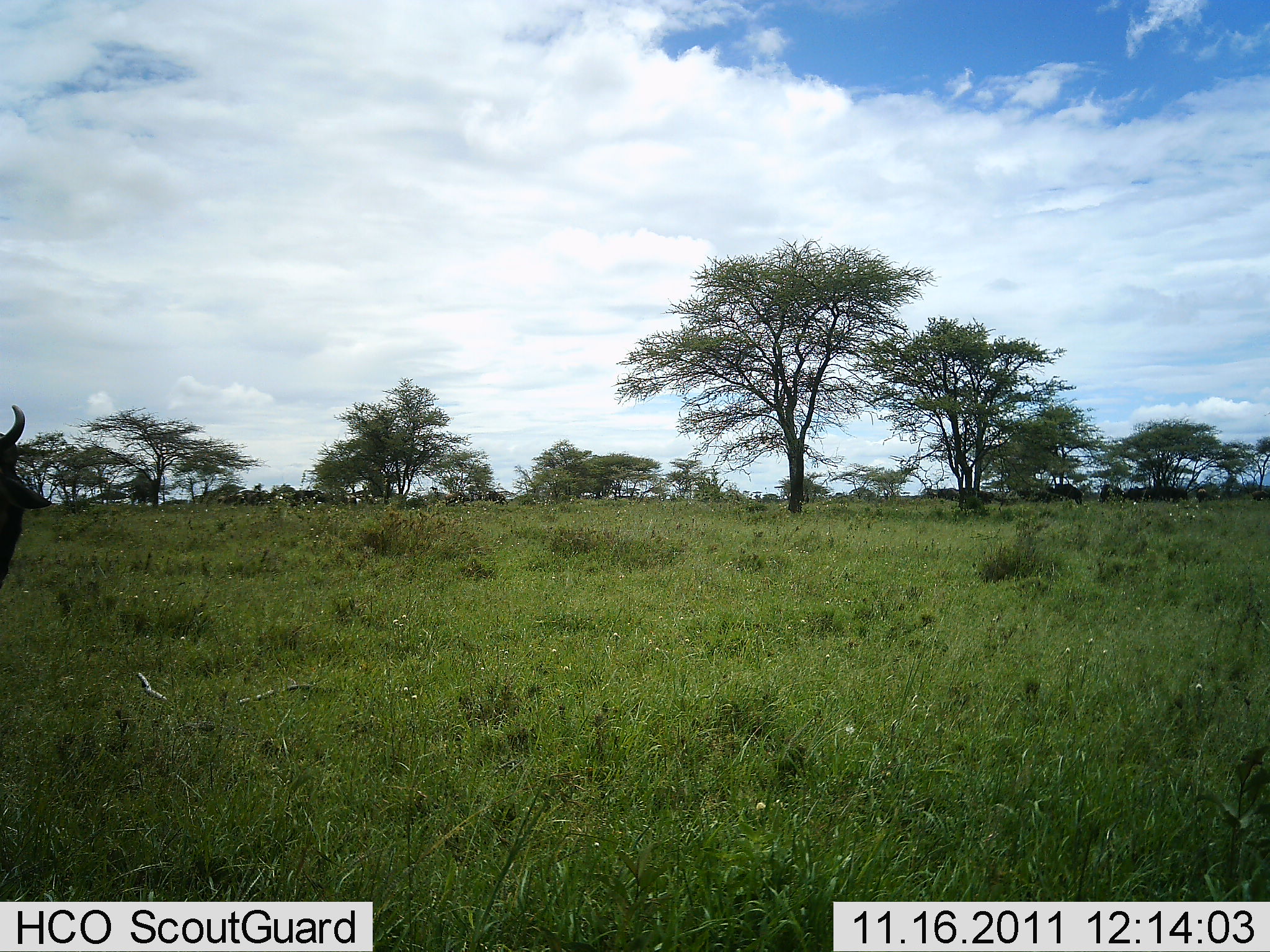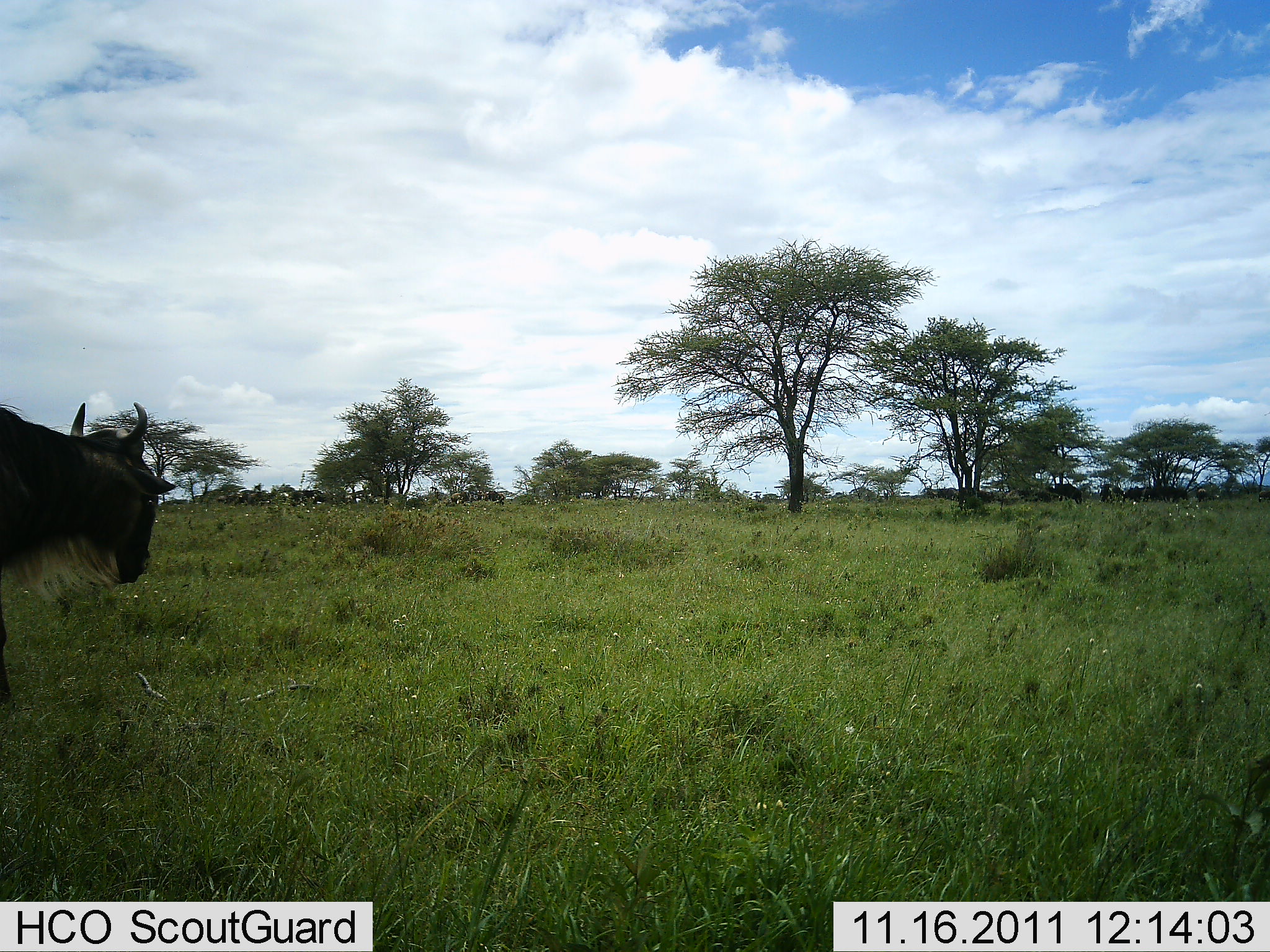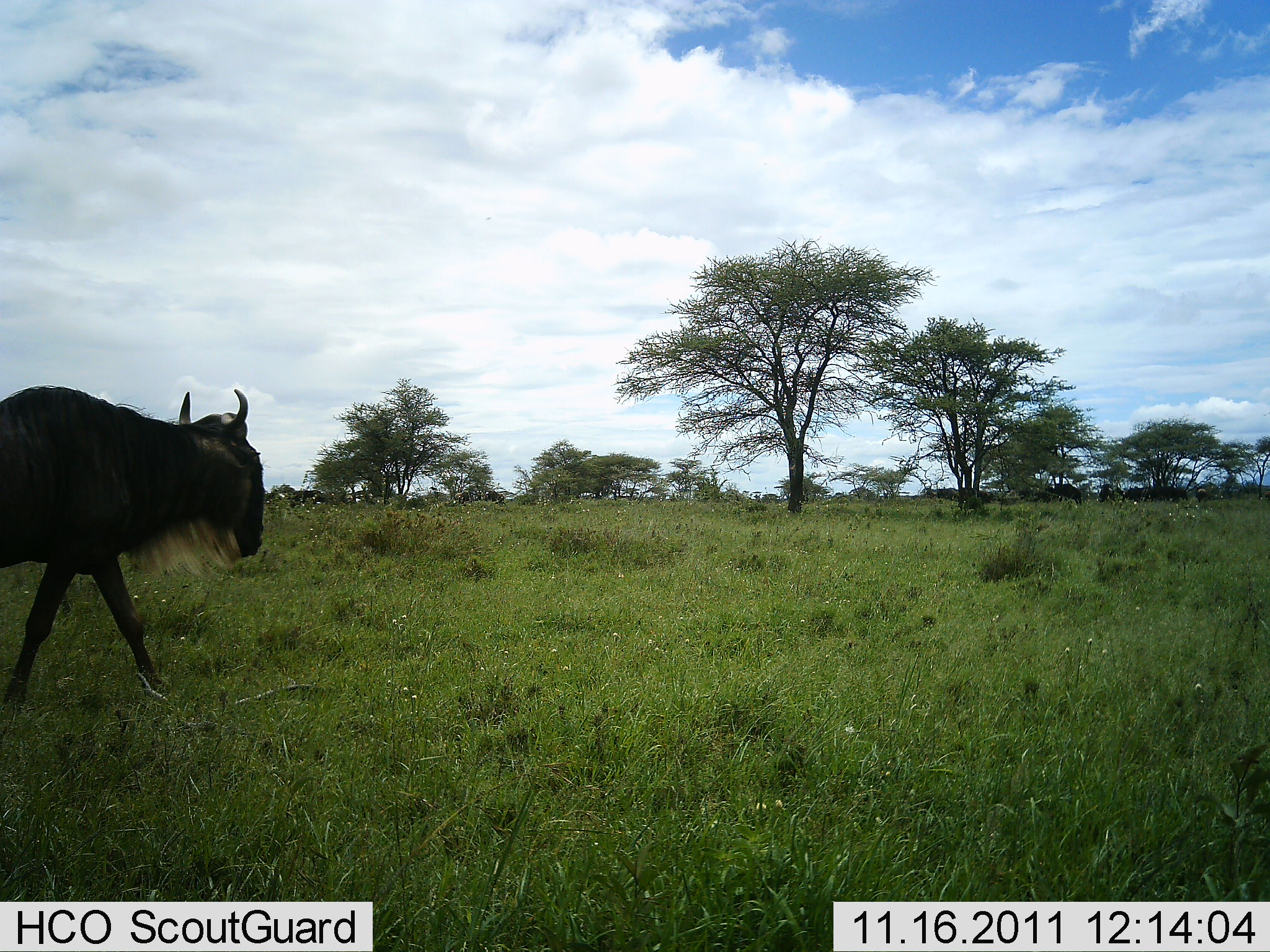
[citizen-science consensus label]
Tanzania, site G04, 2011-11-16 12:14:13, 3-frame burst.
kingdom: Animalia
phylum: Chordata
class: Mammalia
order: Artiodactyla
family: Bovidae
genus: Connochaetes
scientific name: Connochaetes taurinus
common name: blue wildebeest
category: wildebeest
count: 1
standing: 20%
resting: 0%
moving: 90%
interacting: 0%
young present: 0%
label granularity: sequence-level